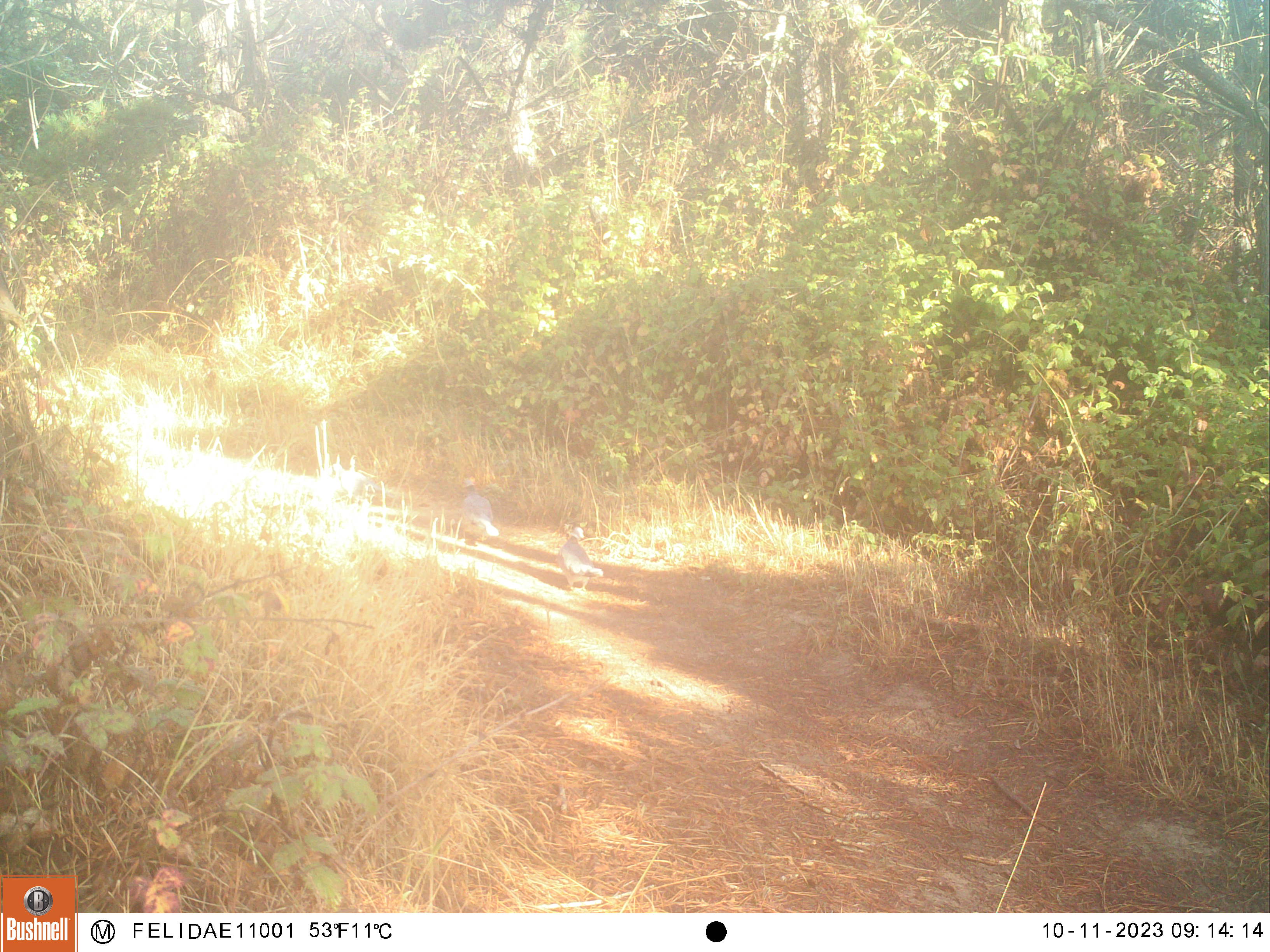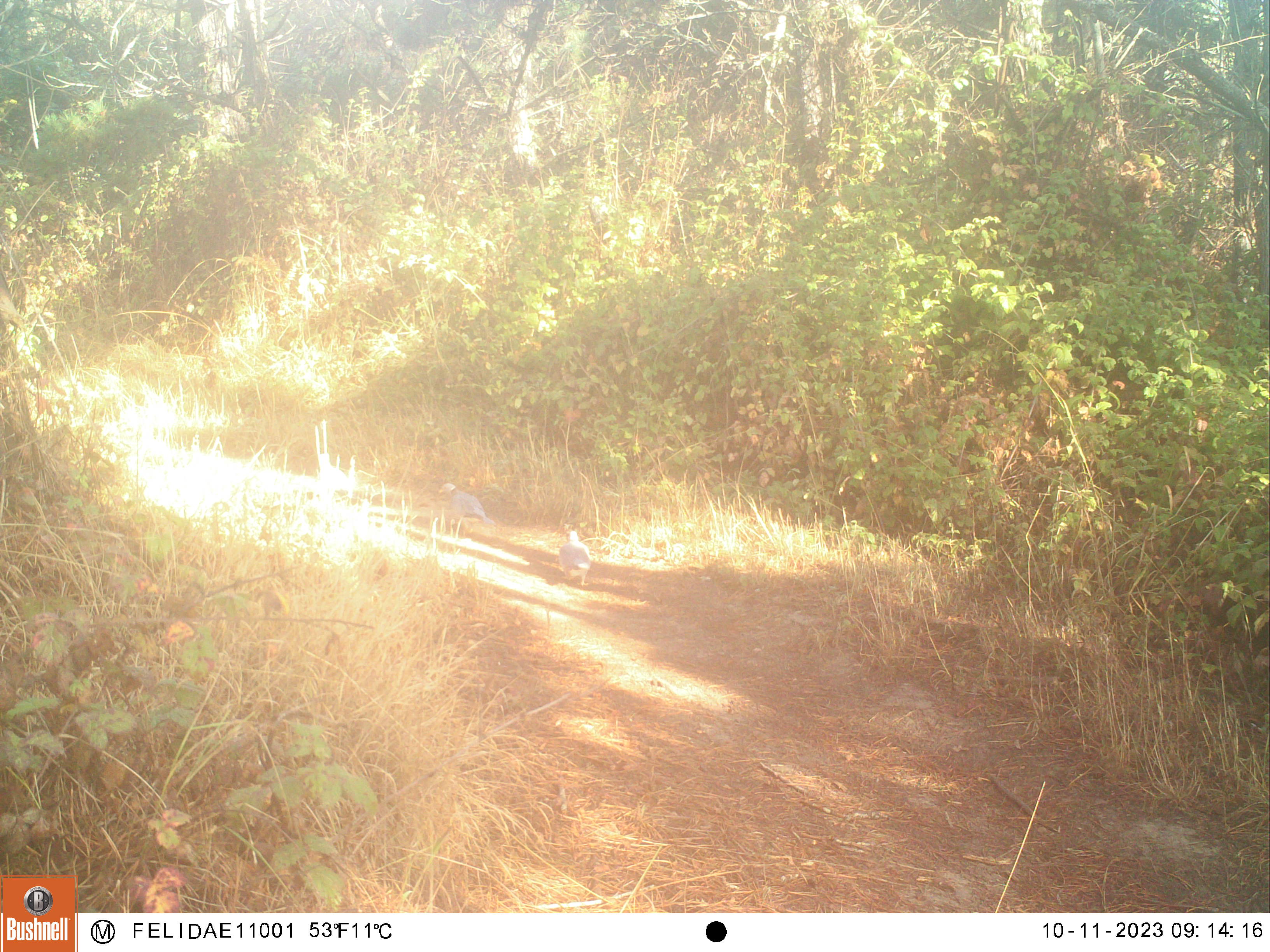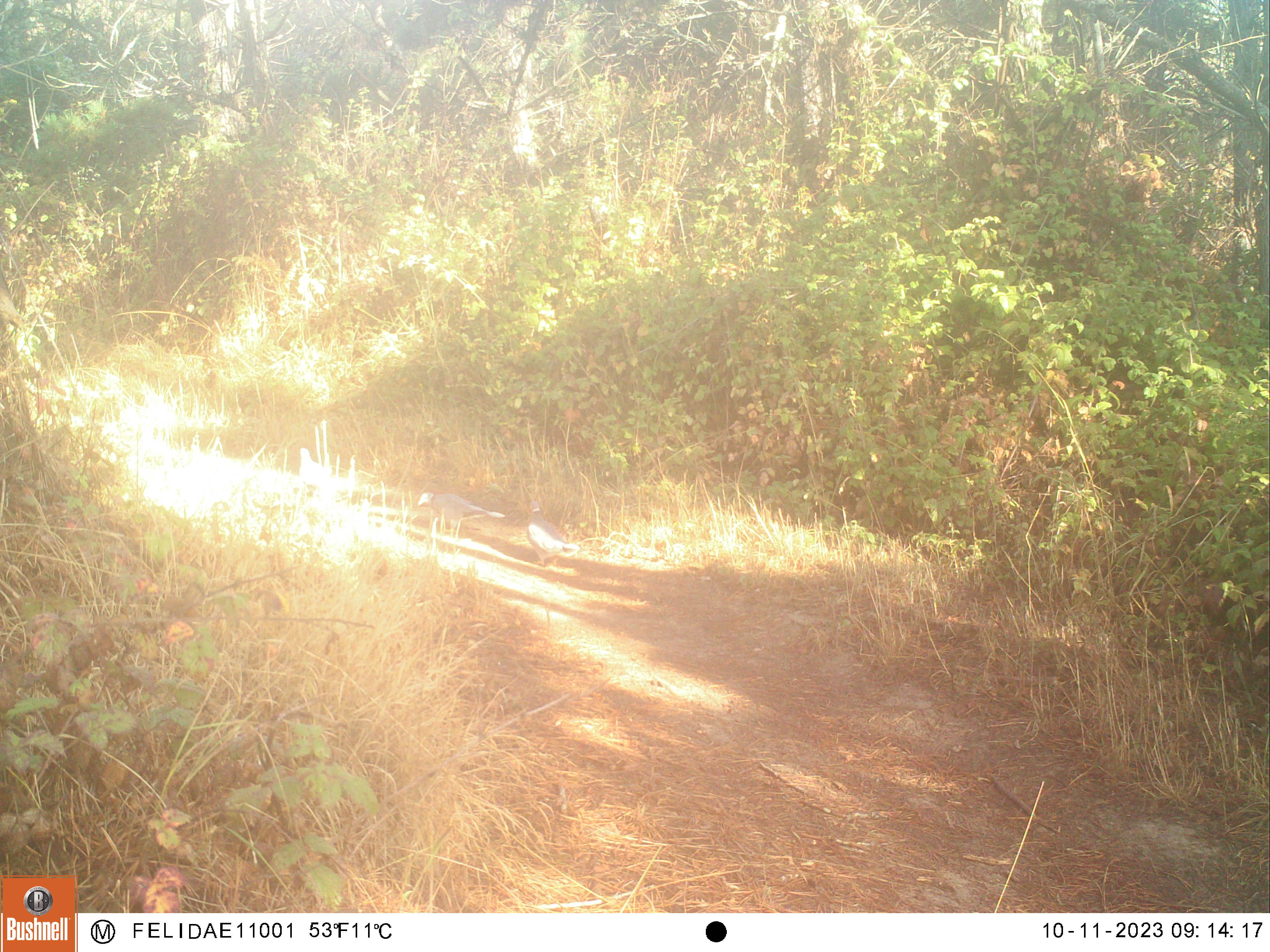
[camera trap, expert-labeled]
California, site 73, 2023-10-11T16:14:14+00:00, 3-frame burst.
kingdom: Animalia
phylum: Chordata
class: Aves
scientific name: Aves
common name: bird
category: unknown bird